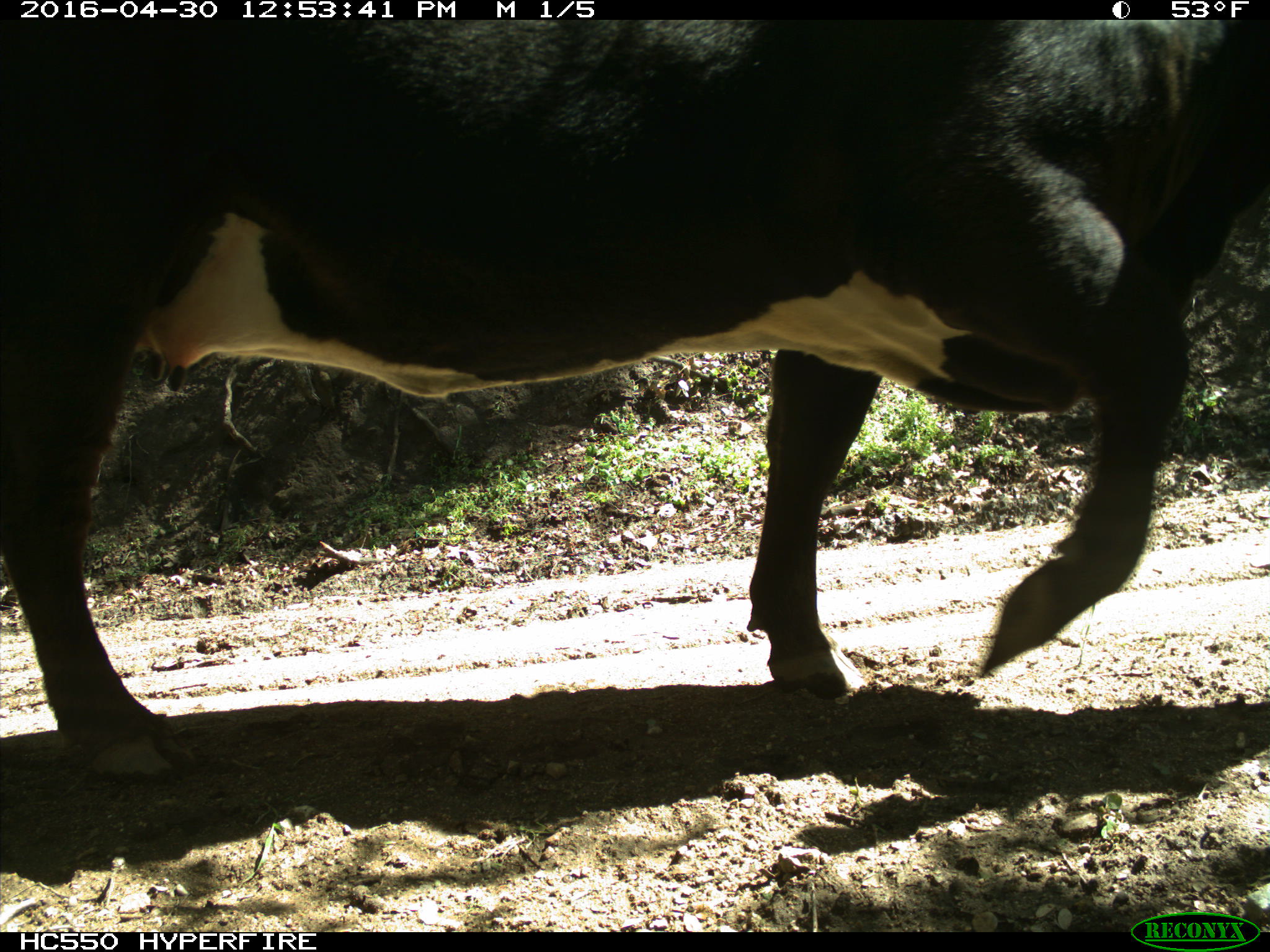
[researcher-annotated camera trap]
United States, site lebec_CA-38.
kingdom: Animalia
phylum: Chordata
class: Mammalia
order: Artiodactyla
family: Bovidae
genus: Bos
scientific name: Bos taurus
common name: domestic cow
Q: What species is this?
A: Bos taurus (domestic cow).